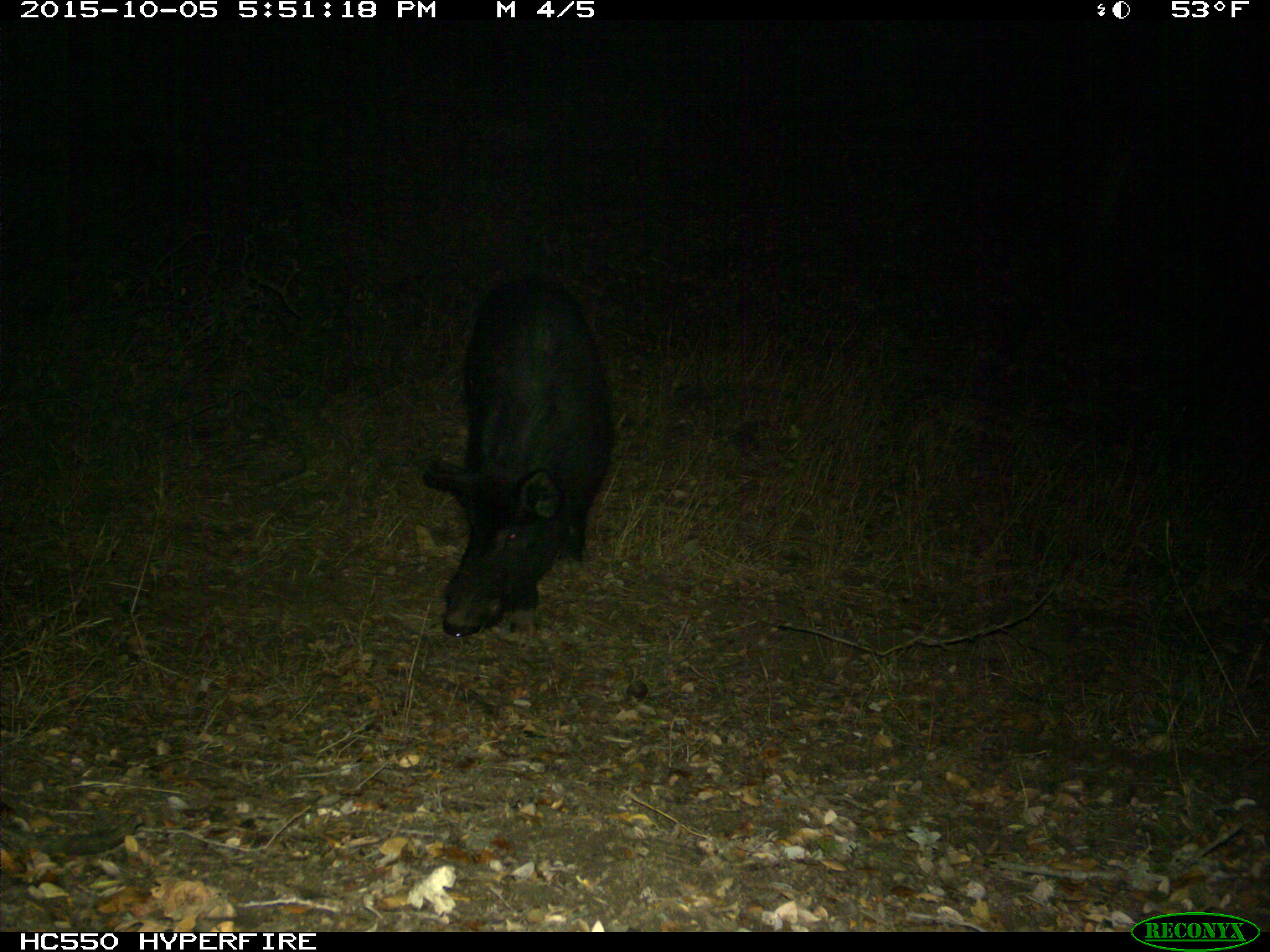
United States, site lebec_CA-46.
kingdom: Animalia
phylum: Chordata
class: Mammalia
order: Artiodactyla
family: Suidae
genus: Sus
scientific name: Sus scrofa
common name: wild boar